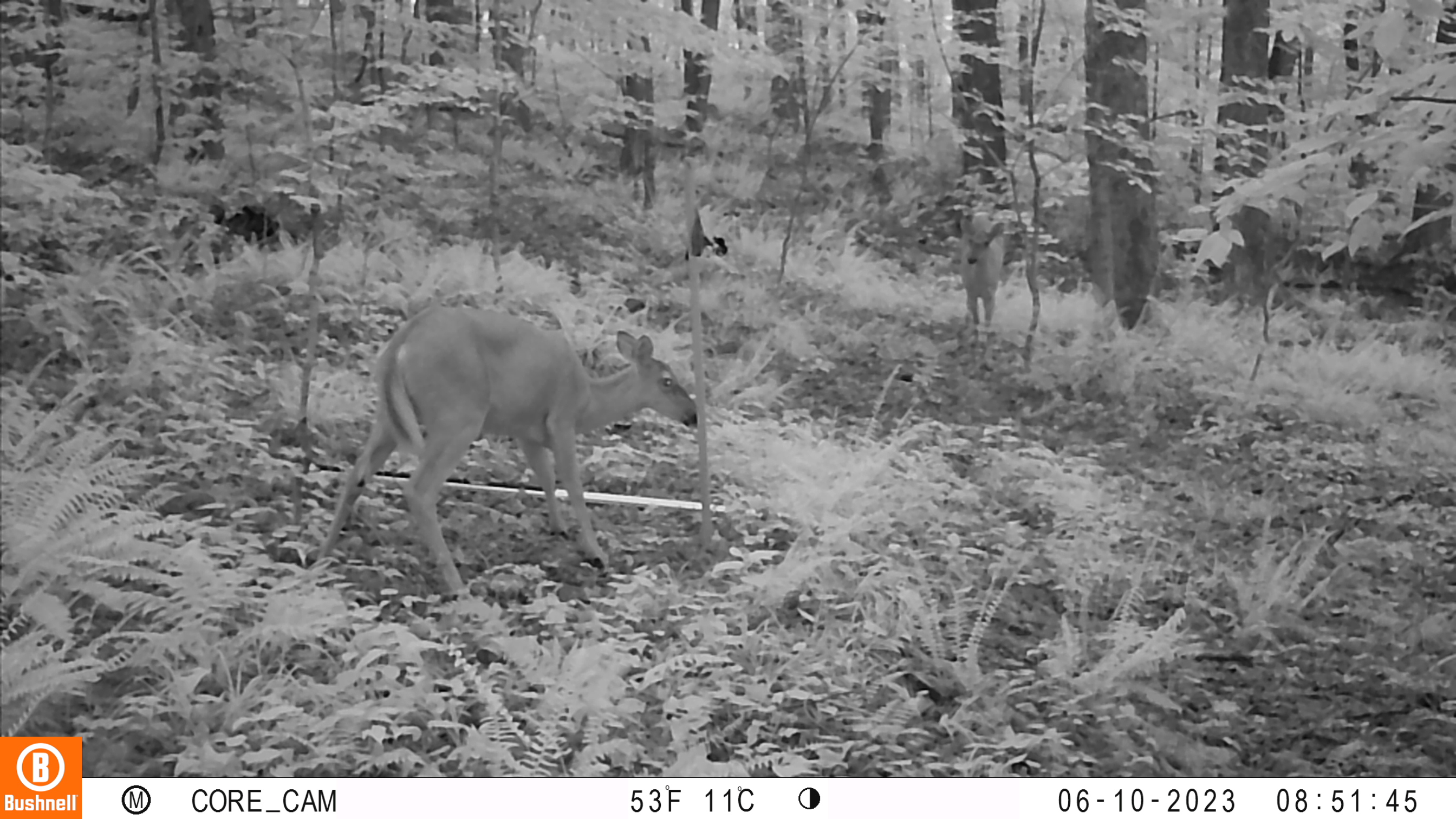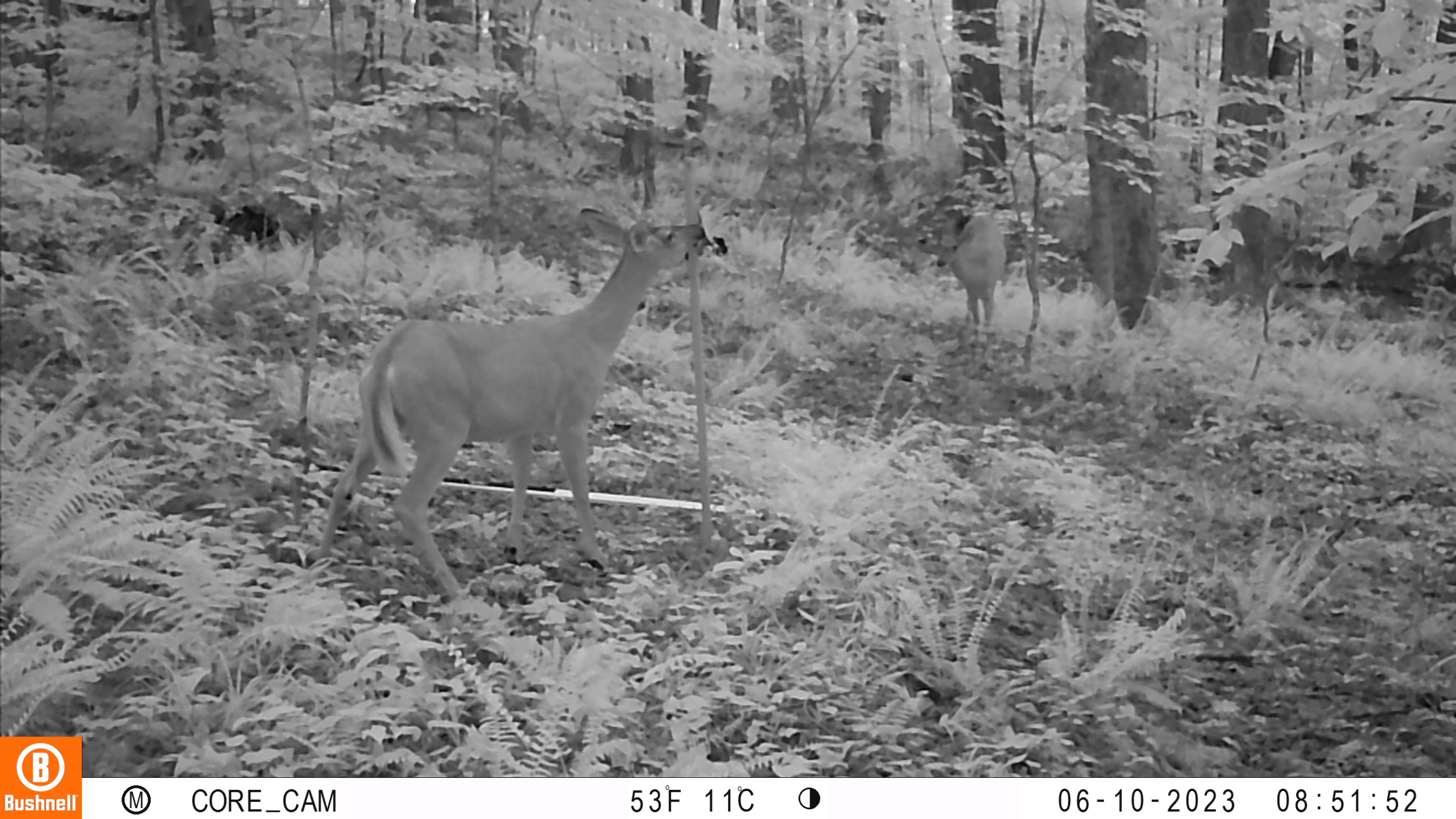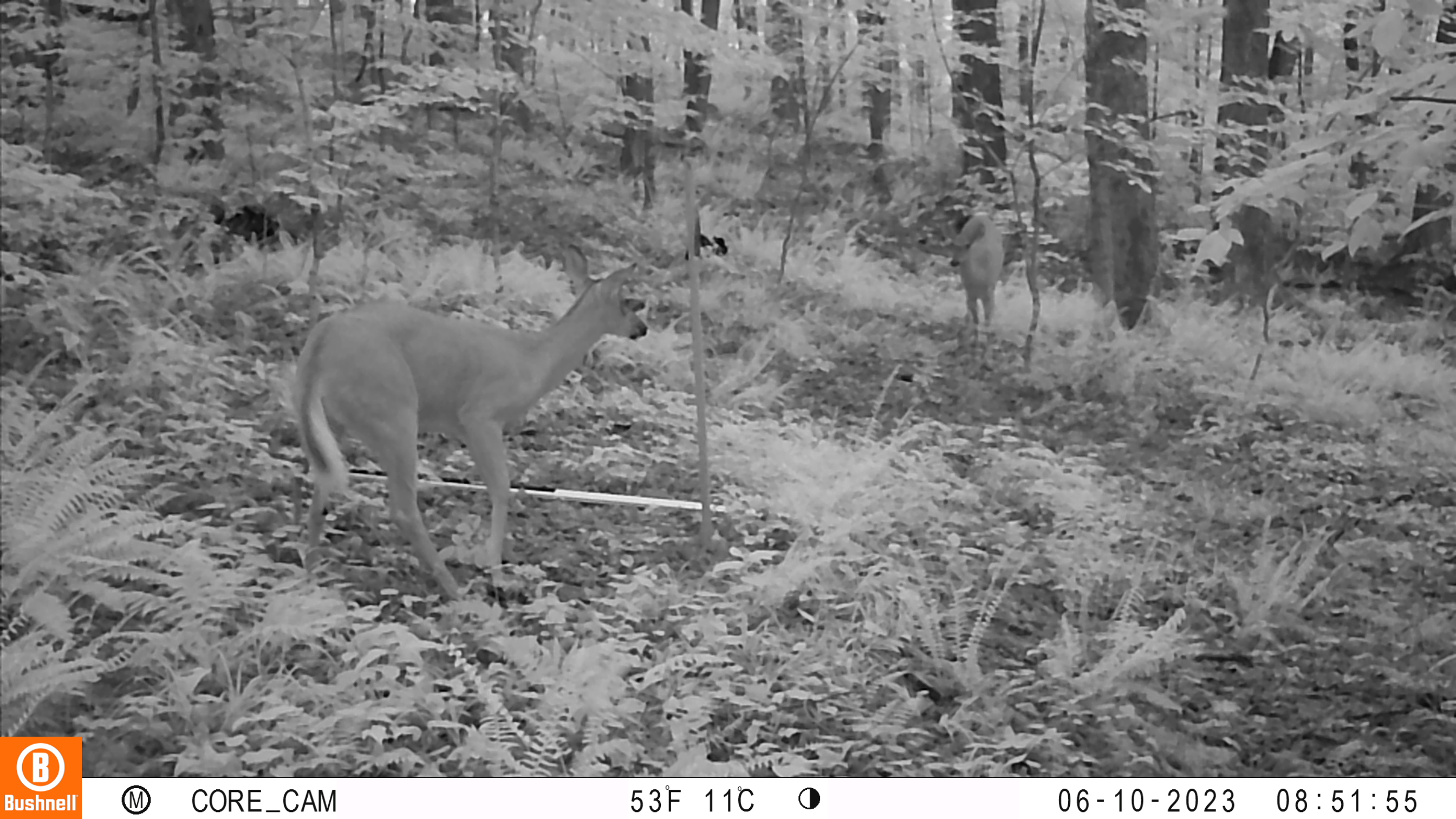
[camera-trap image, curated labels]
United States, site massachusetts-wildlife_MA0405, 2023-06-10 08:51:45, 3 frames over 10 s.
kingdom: Animalia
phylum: Chordata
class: Mammalia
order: Artiodactyla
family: Cervidae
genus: Odocoileus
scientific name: Odocoileus virginianus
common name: white-tailed deer